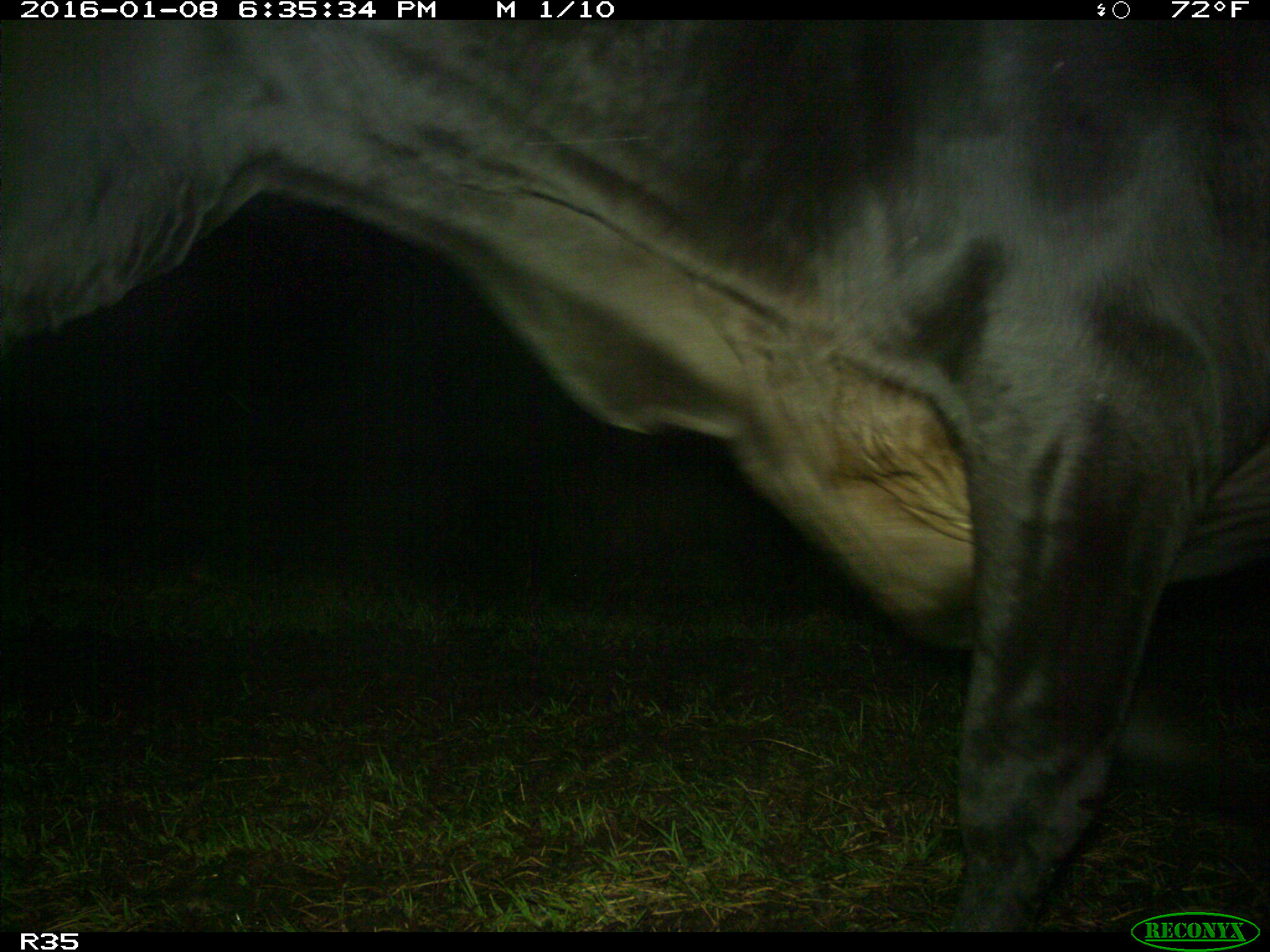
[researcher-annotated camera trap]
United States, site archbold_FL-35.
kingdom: Animalia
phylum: Chordata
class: Mammalia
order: Artiodactyla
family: Bovidae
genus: Bos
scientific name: Bos taurus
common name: domestic cow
Bos taurus (domestic cow).